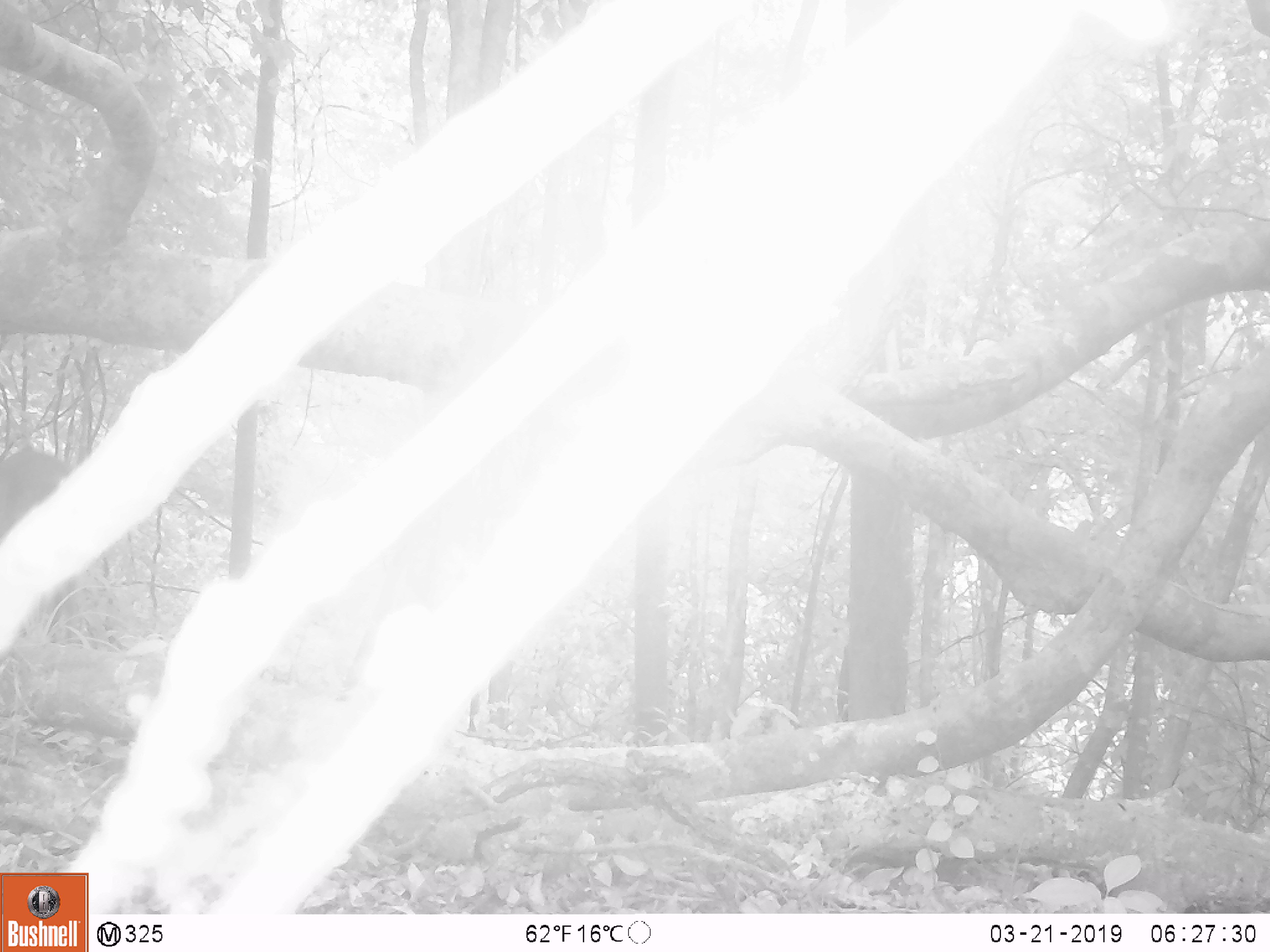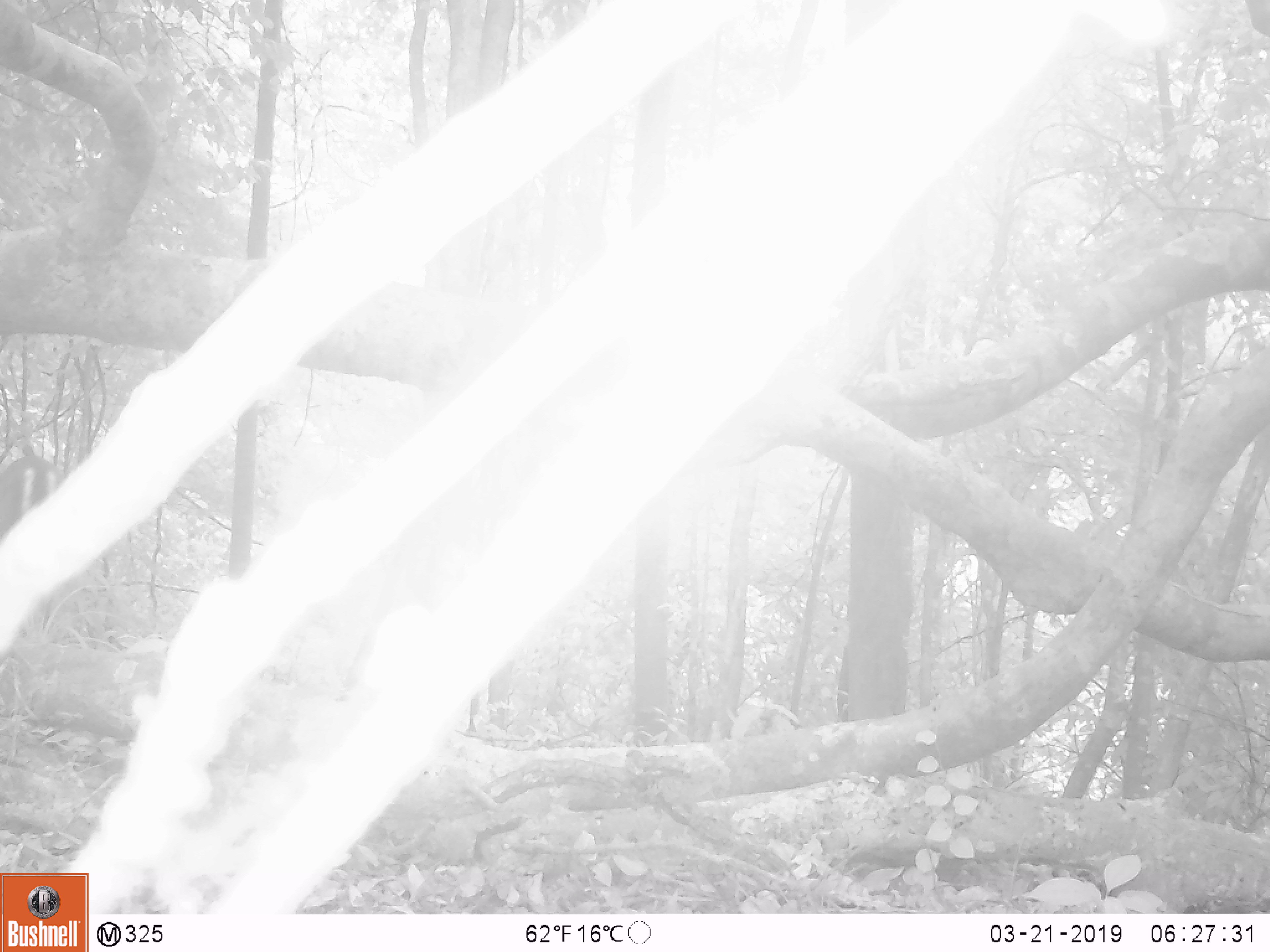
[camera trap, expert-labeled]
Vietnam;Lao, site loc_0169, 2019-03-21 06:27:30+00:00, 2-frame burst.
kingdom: Animalia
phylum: Chordata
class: Mammalia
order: Artiodactyla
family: Cervidae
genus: Muntiacus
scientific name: Muntiacus rooseveltorum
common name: roosevelt's muntjac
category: roosevelts muntjac group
Roosevelts muntjac group (roosevelt's muntjac) (Muntiacus rooseveltorum). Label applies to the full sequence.